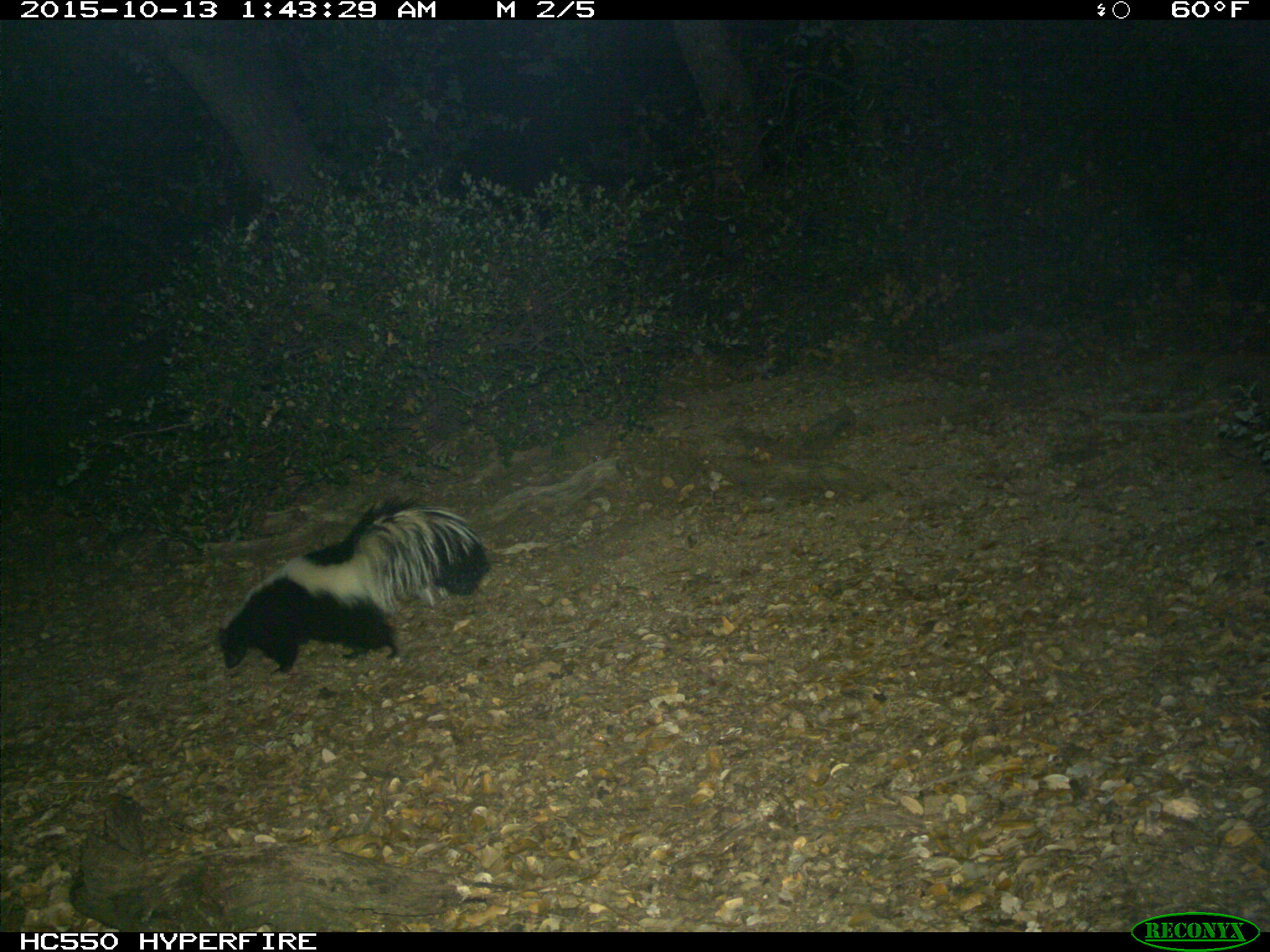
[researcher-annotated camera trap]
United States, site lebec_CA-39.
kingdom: Animalia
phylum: Chordata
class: Mammalia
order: Carnivora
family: Mephitidae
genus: Mephitis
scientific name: Mephitis mephitis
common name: striped skunk